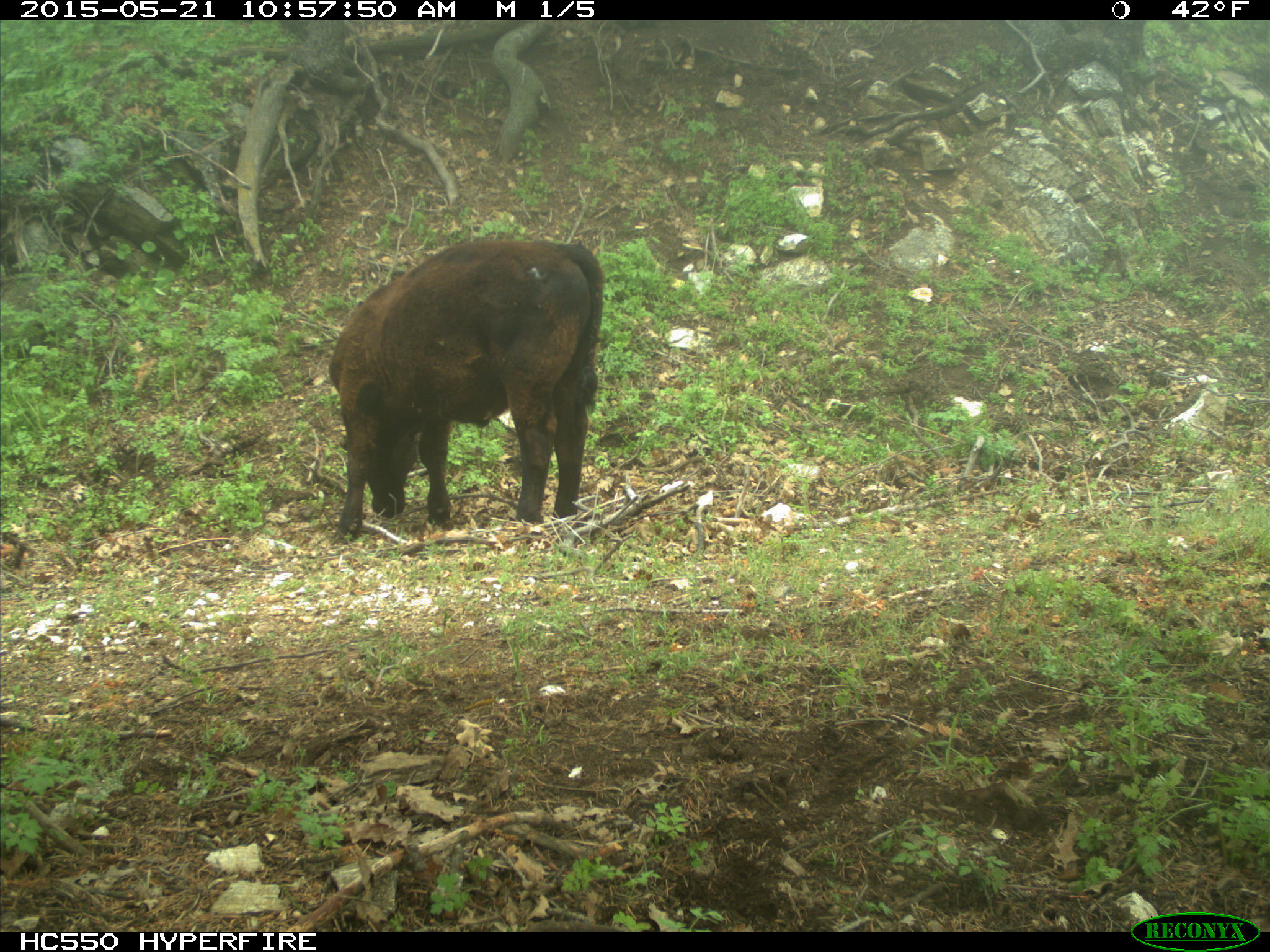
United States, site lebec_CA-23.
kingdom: Animalia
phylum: Chordata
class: Mammalia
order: Artiodactyla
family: Bovidae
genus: Bos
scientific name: Bos taurus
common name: domestic cow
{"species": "Bos taurus (domestic cow)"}